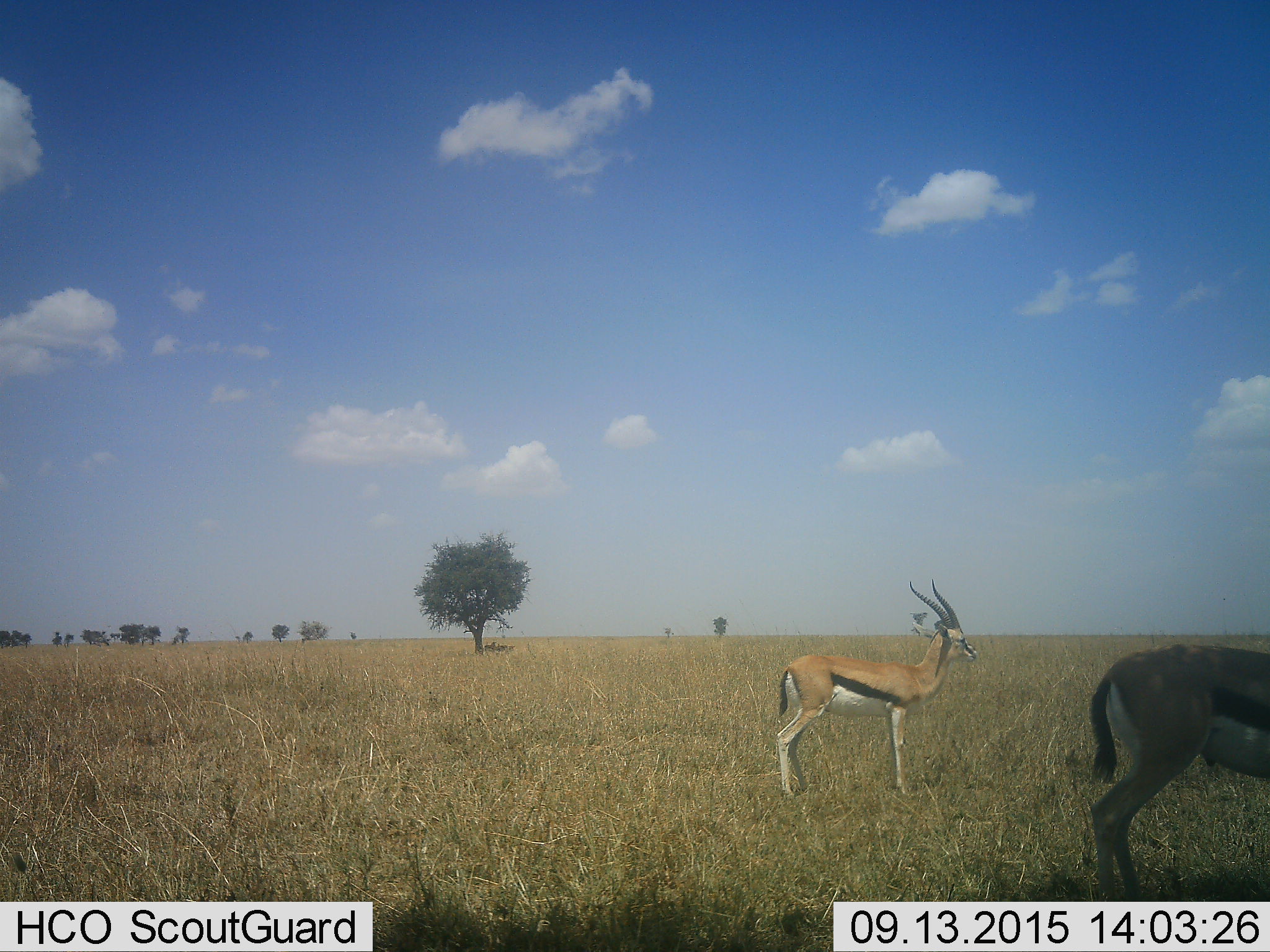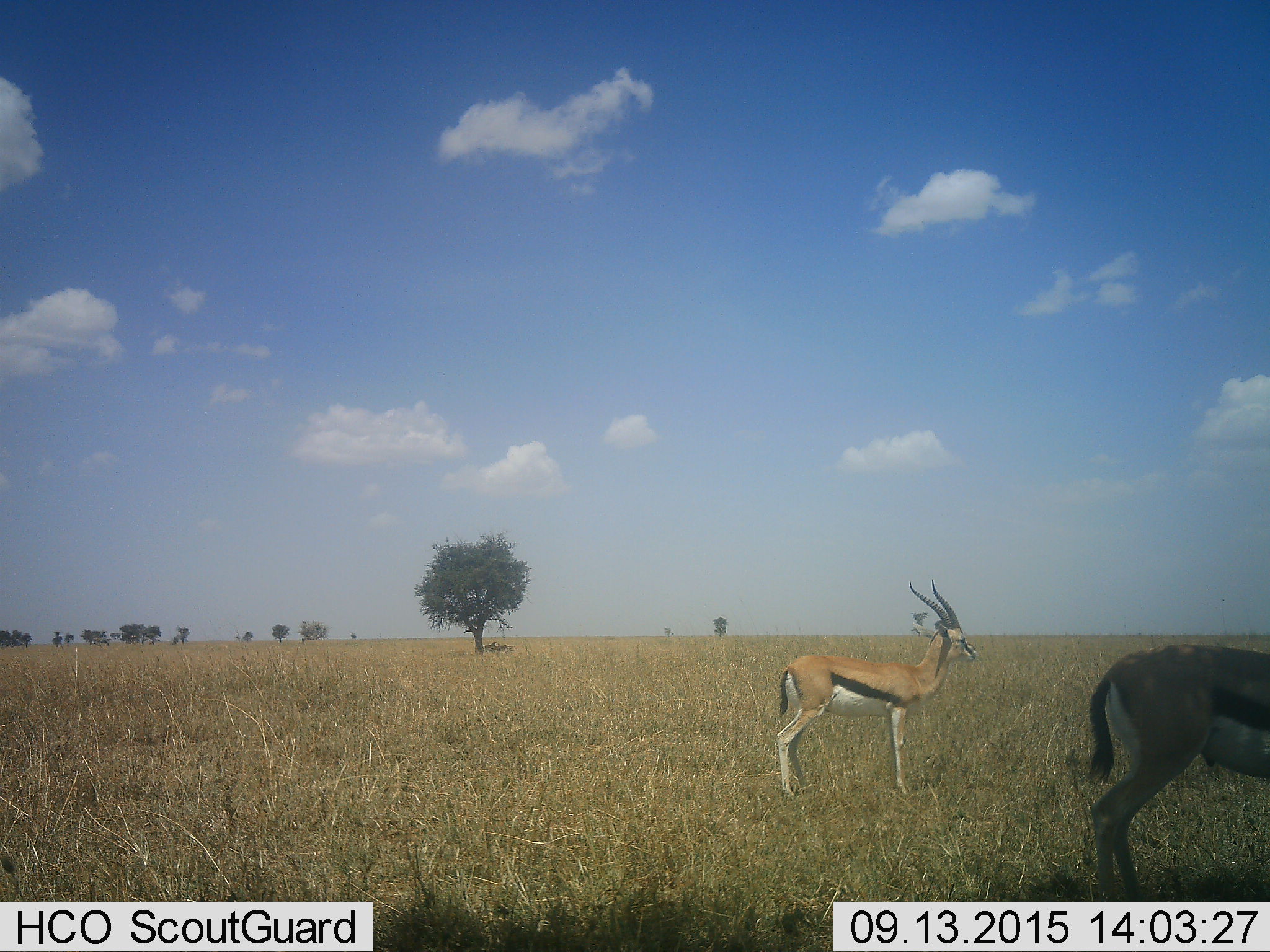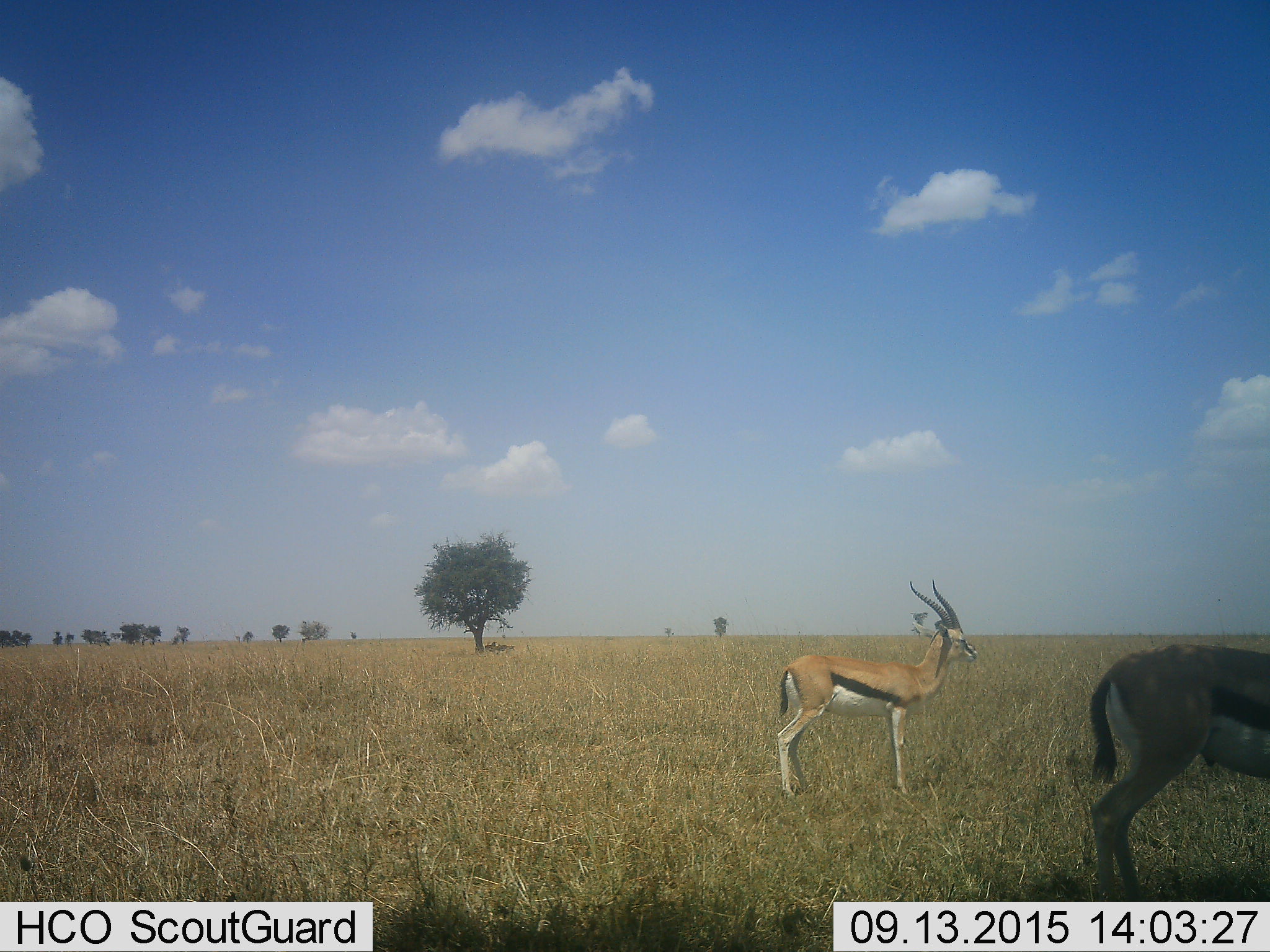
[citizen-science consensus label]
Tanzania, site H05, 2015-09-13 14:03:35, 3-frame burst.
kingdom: Animalia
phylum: Chordata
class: Mammalia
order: Artiodactyla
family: Bovidae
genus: Eudorcas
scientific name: Eudorcas thomsonii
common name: thomson's gazelle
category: gazellethomsons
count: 2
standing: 100%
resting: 10%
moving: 10%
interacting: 0%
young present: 0%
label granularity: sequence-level